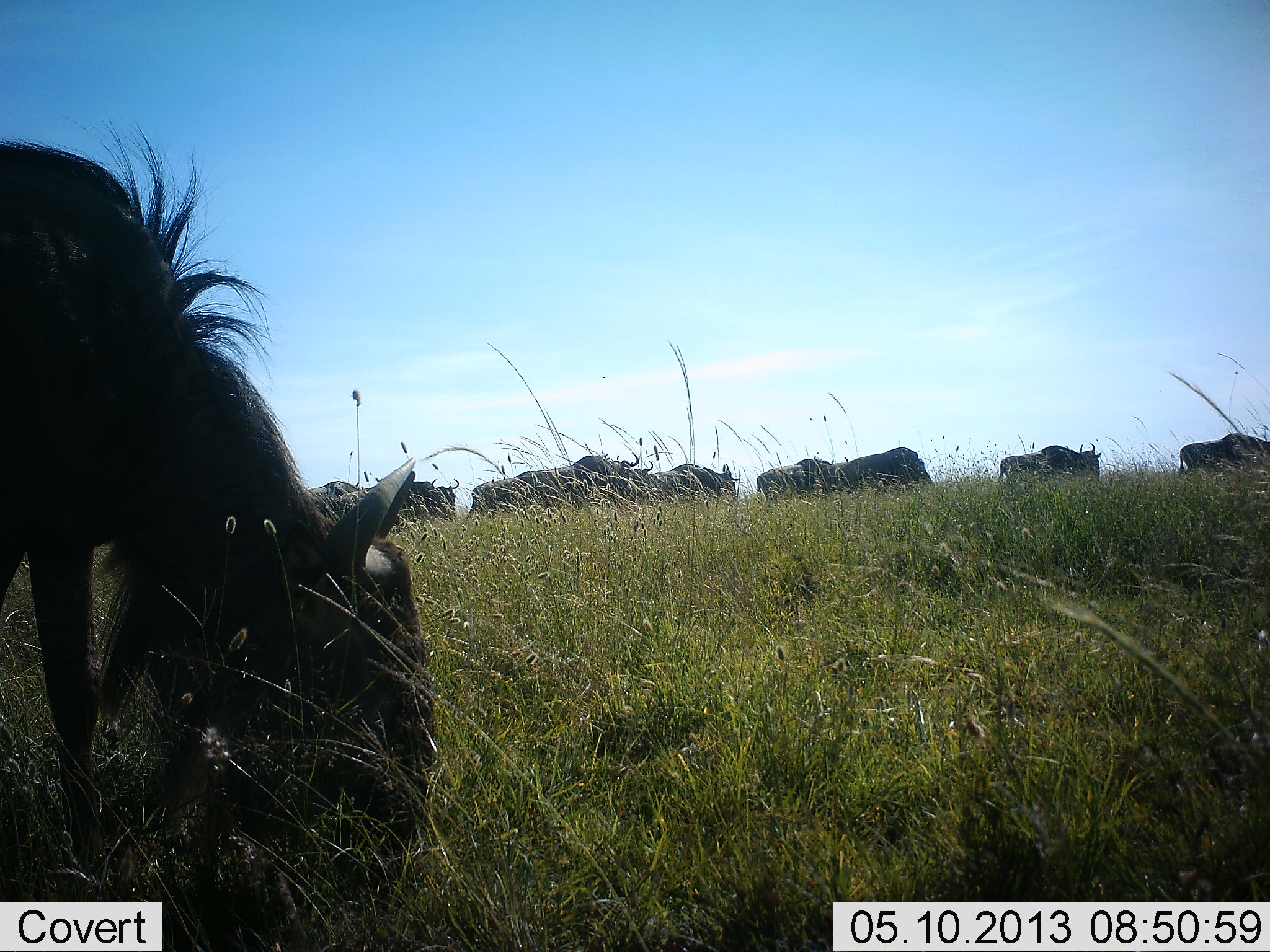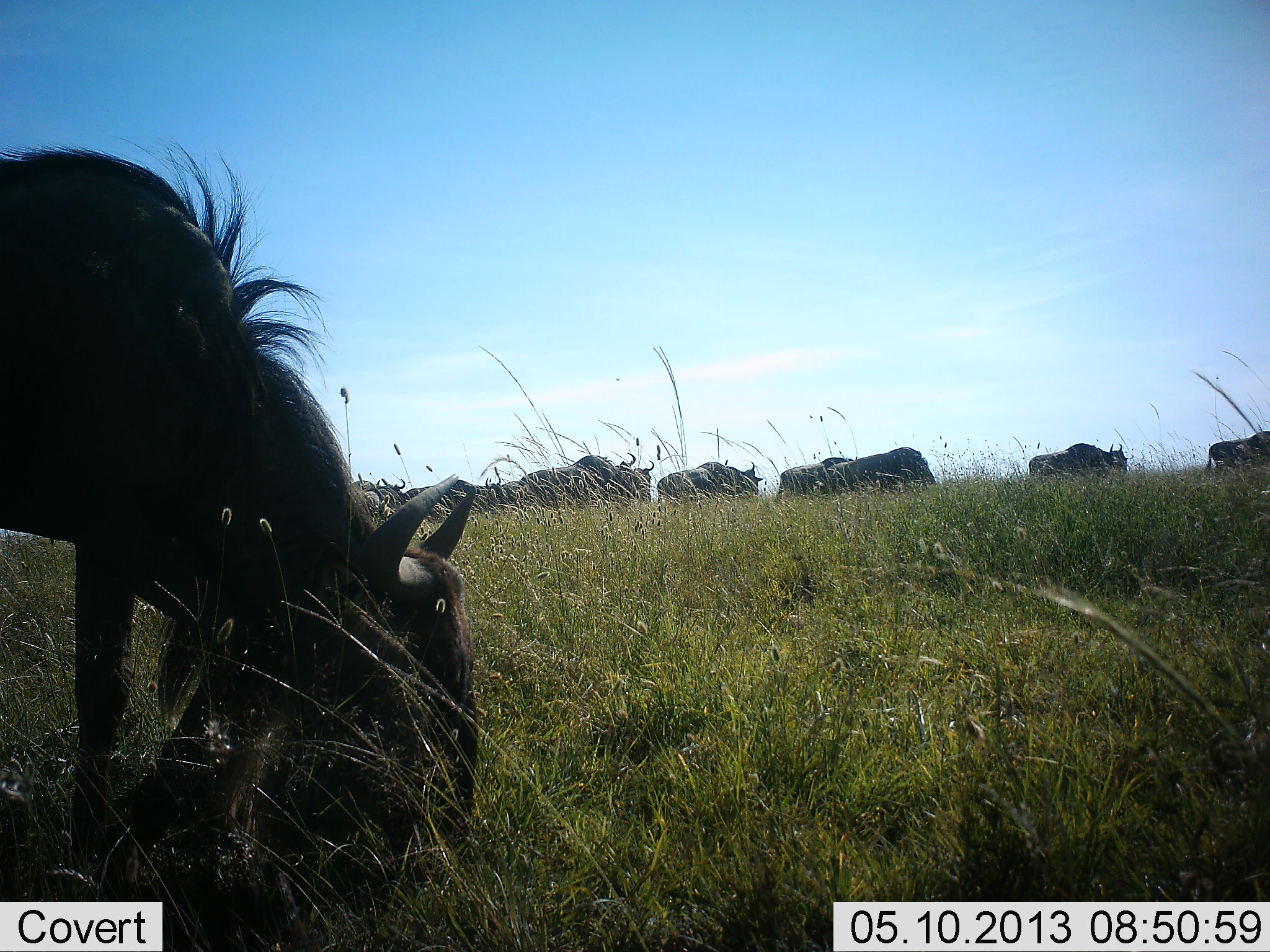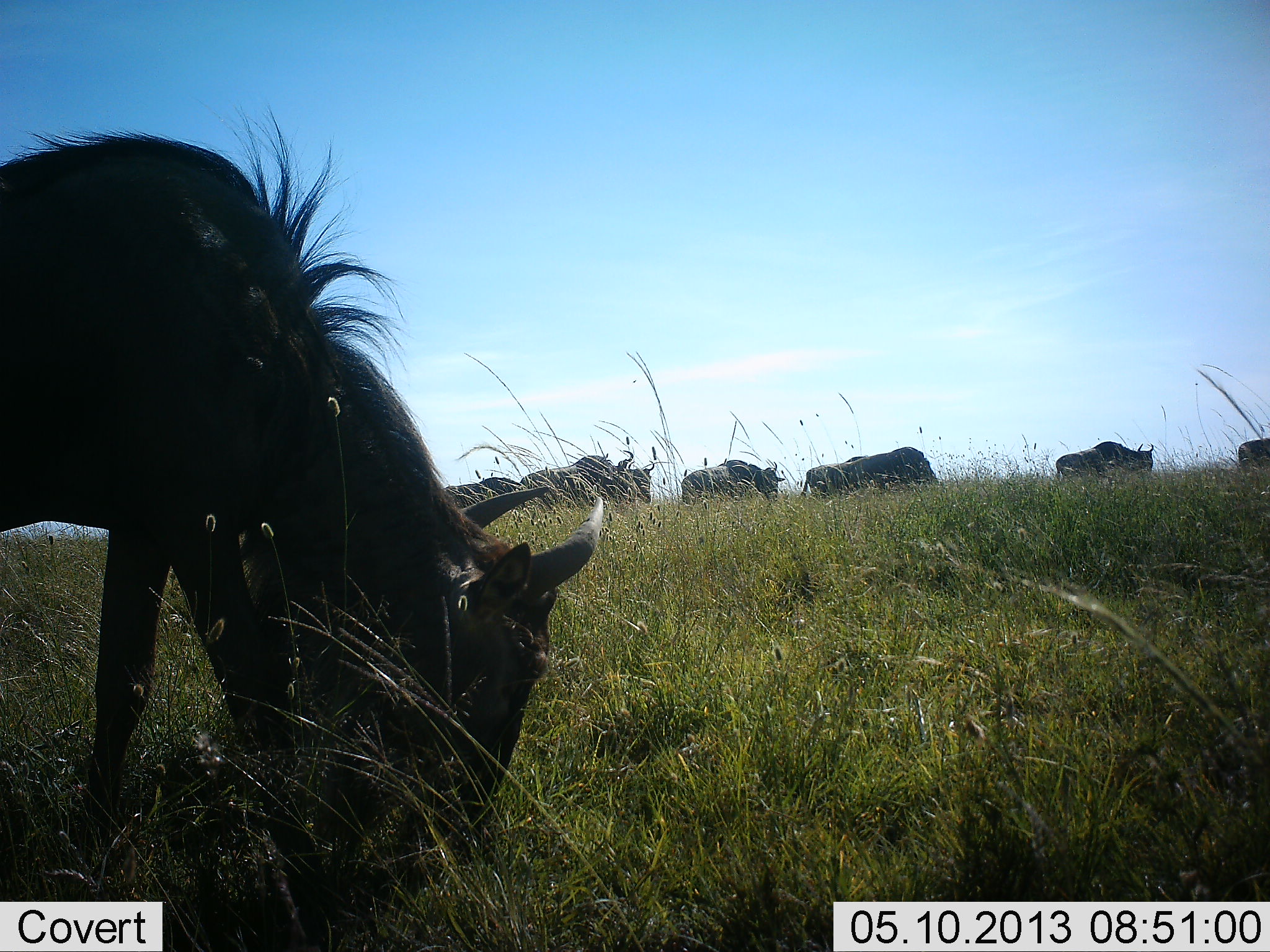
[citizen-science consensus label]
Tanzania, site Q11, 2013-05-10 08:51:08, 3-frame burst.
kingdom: Animalia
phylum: Chordata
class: Mammalia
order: Artiodactyla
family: Bovidae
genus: Connochaetes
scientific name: Connochaetes taurinus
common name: blue wildebeest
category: wildebeest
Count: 11-50.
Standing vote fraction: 30%.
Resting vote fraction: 0%.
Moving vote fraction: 40%.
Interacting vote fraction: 0%.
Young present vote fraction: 0%.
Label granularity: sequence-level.